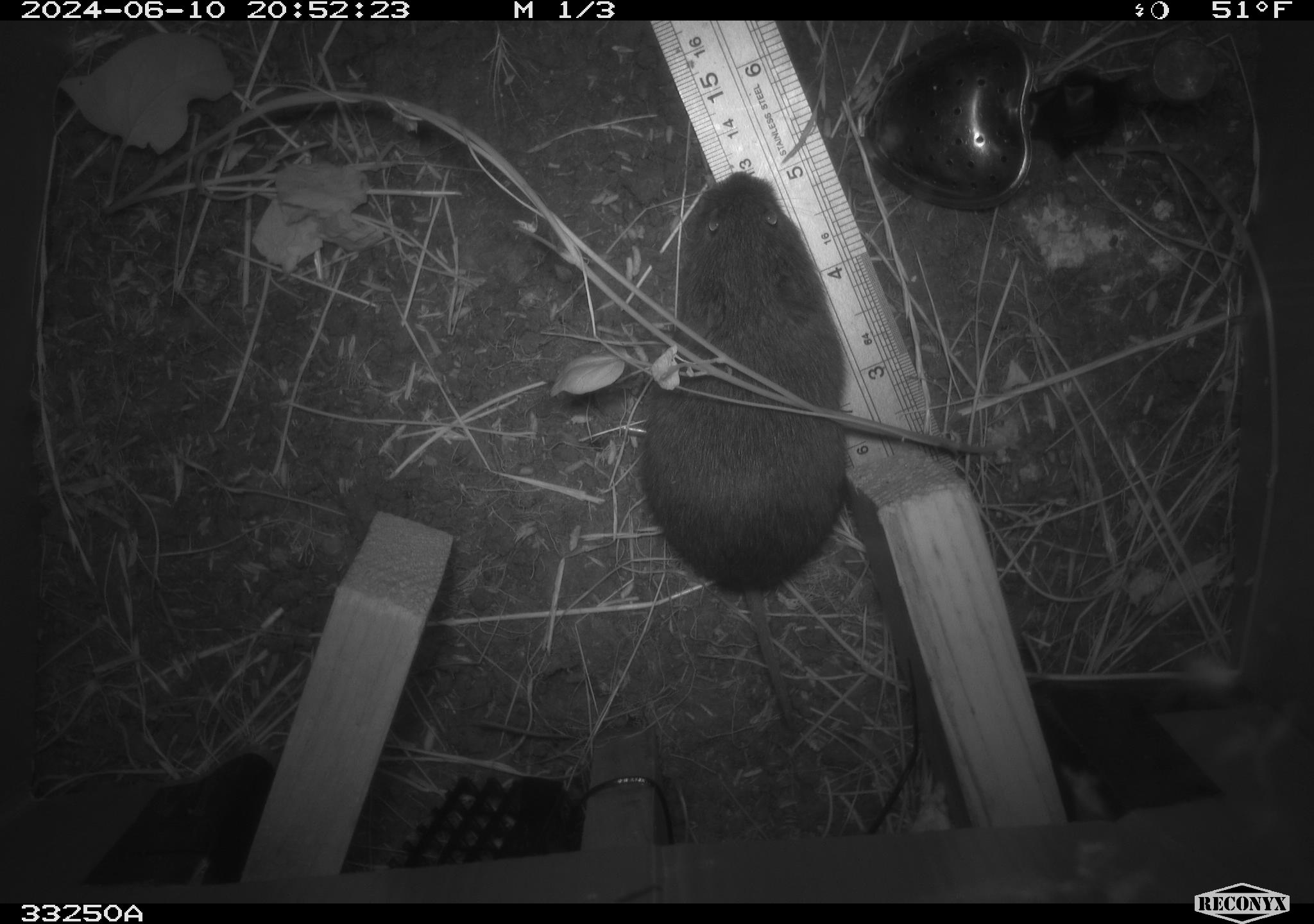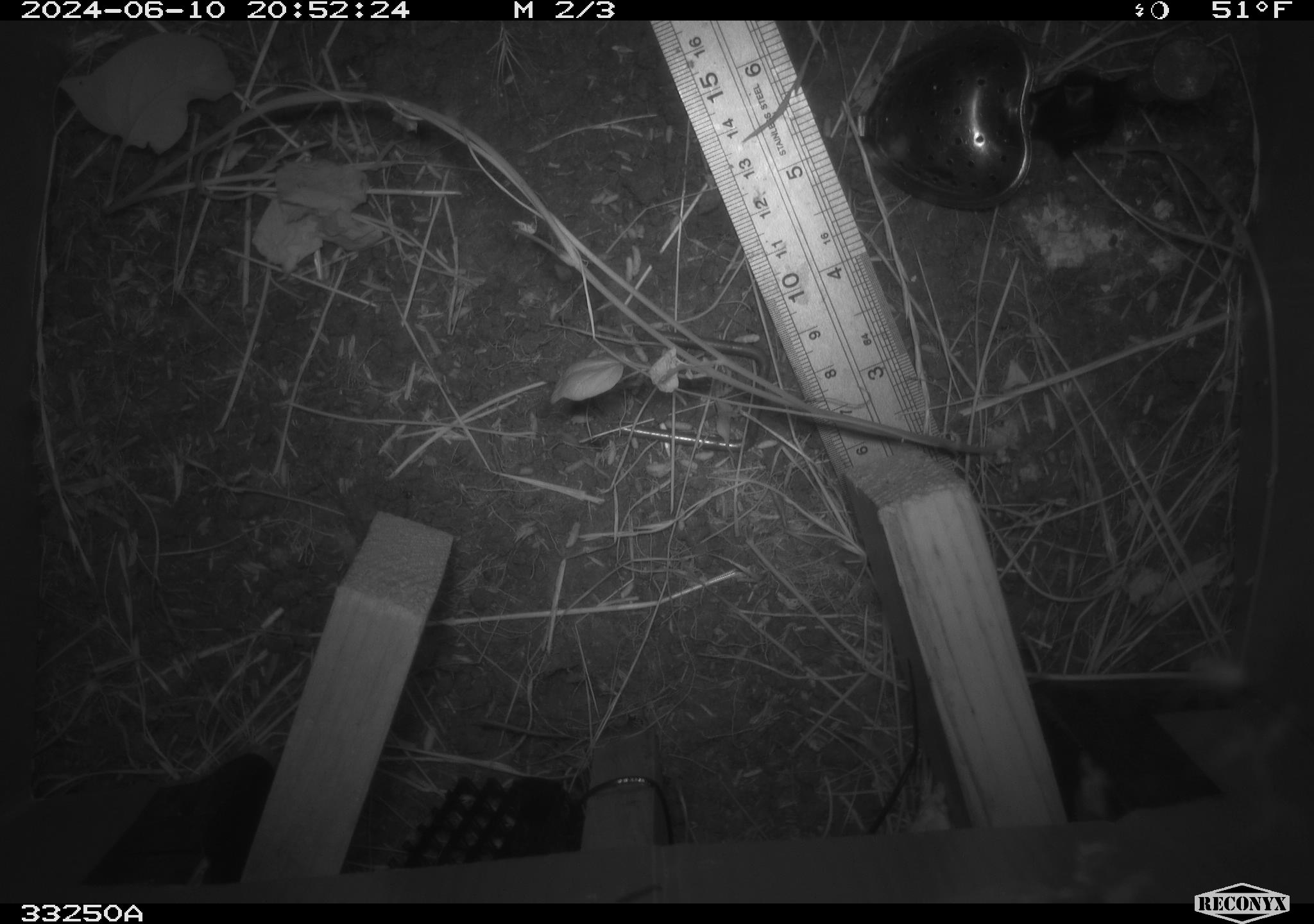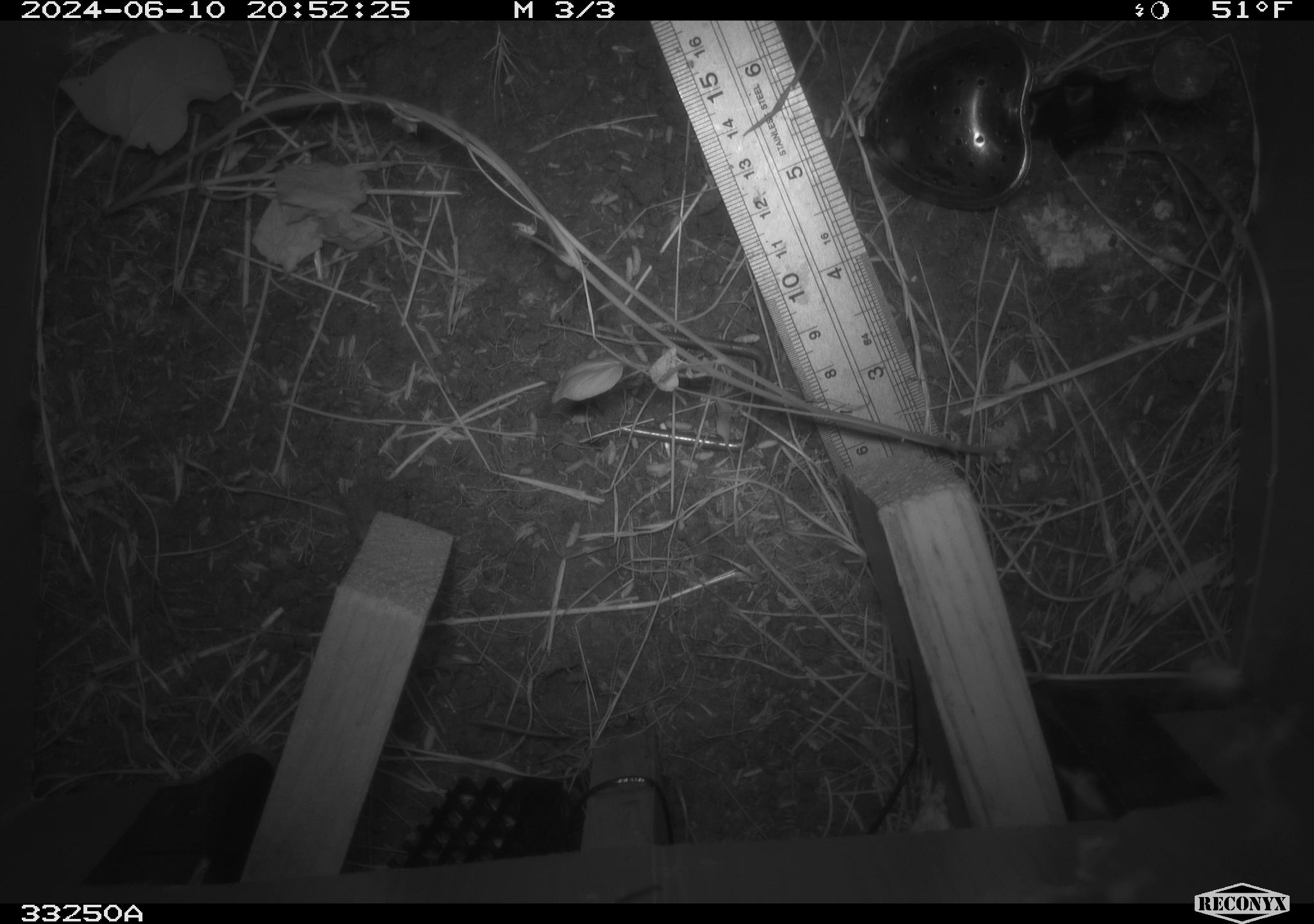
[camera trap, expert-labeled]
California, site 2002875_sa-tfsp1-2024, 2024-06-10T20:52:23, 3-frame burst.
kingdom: Animalia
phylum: Chordata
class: Mammalia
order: Rodentia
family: Cricetidae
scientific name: Arvicolinae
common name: voles, lemmings, and muskrats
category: arvicolinae subfamily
Arvicolinae subfamily (voles, lemmings, and muskrats) (Arvicolinae).